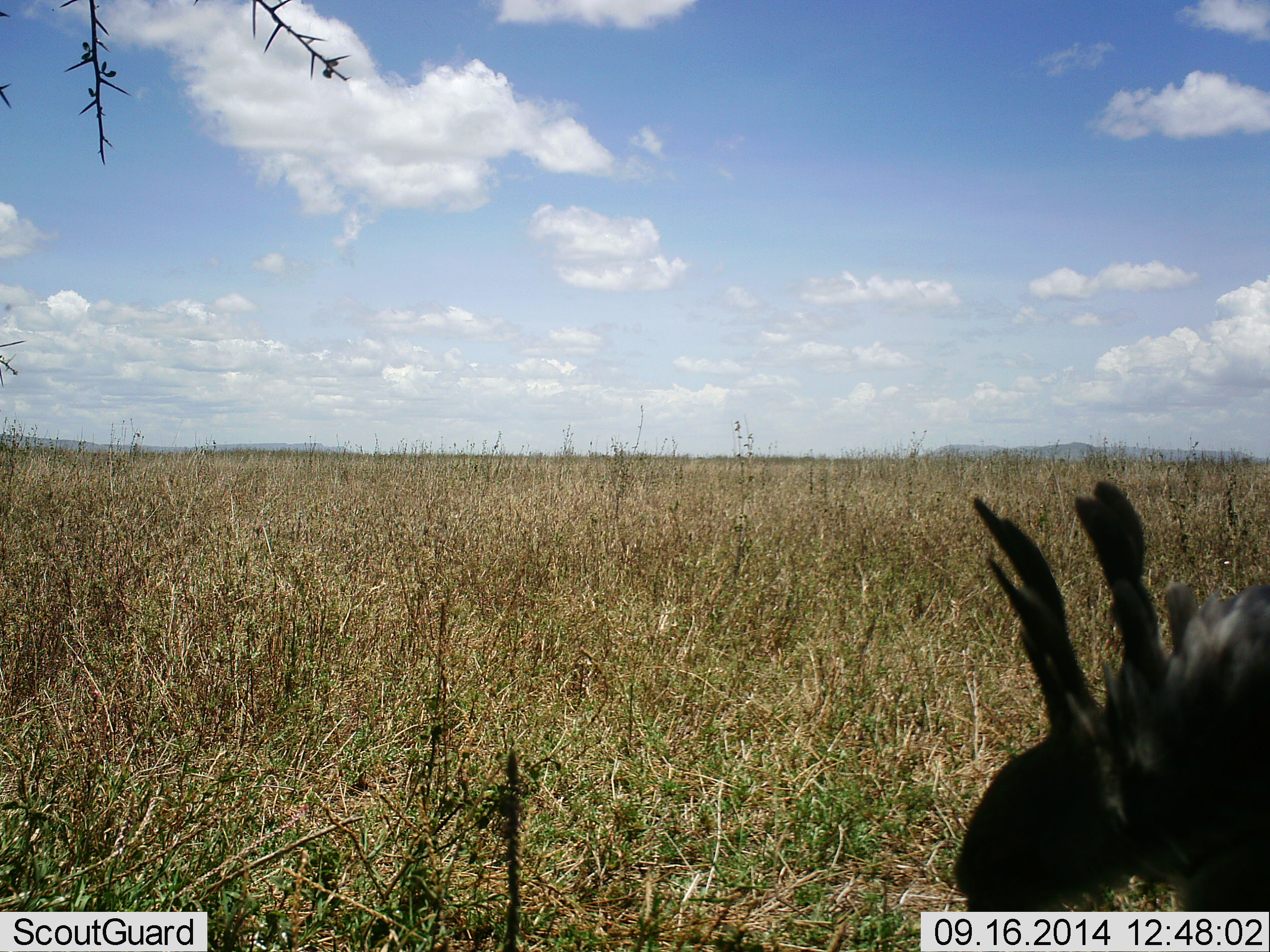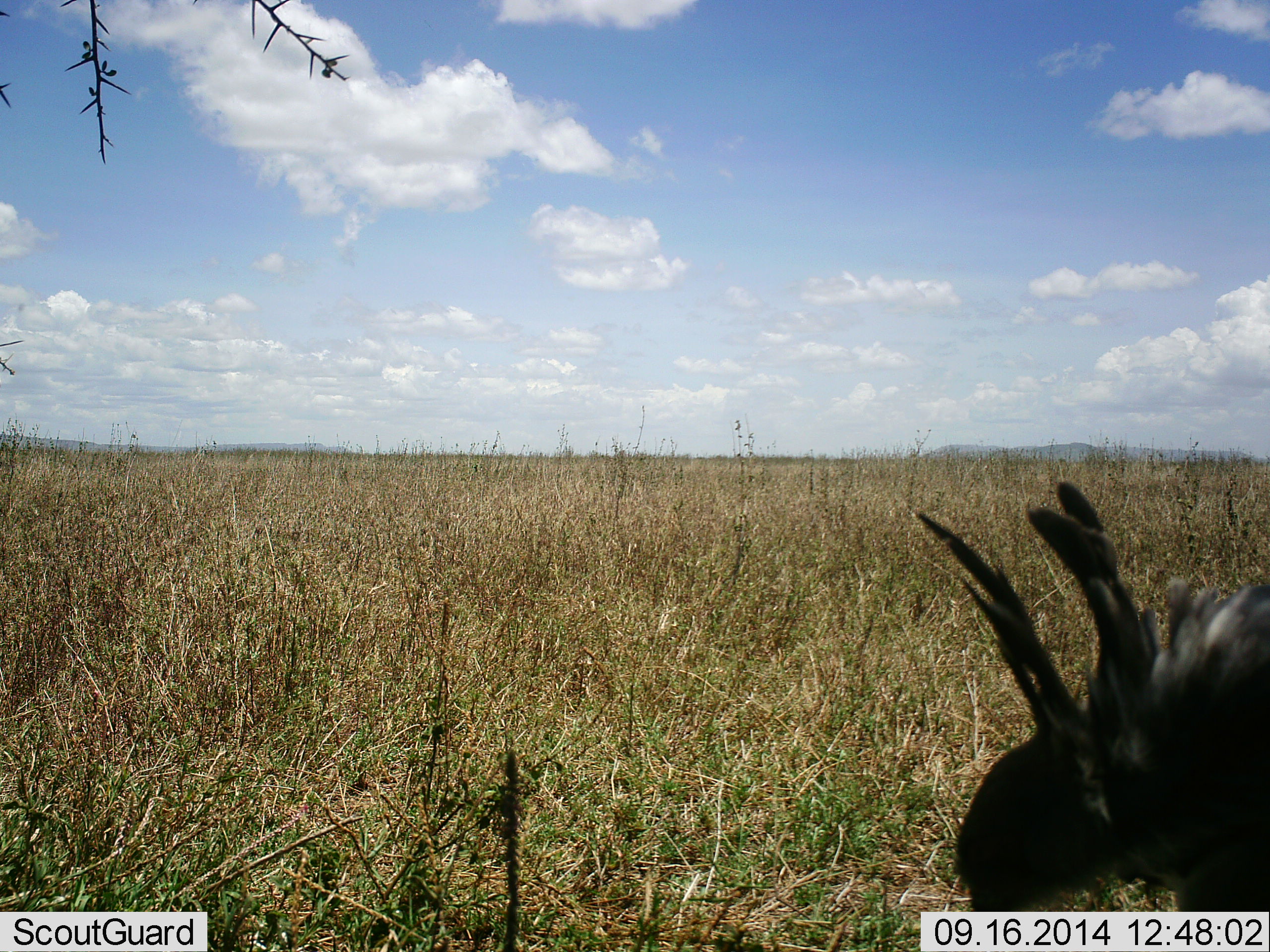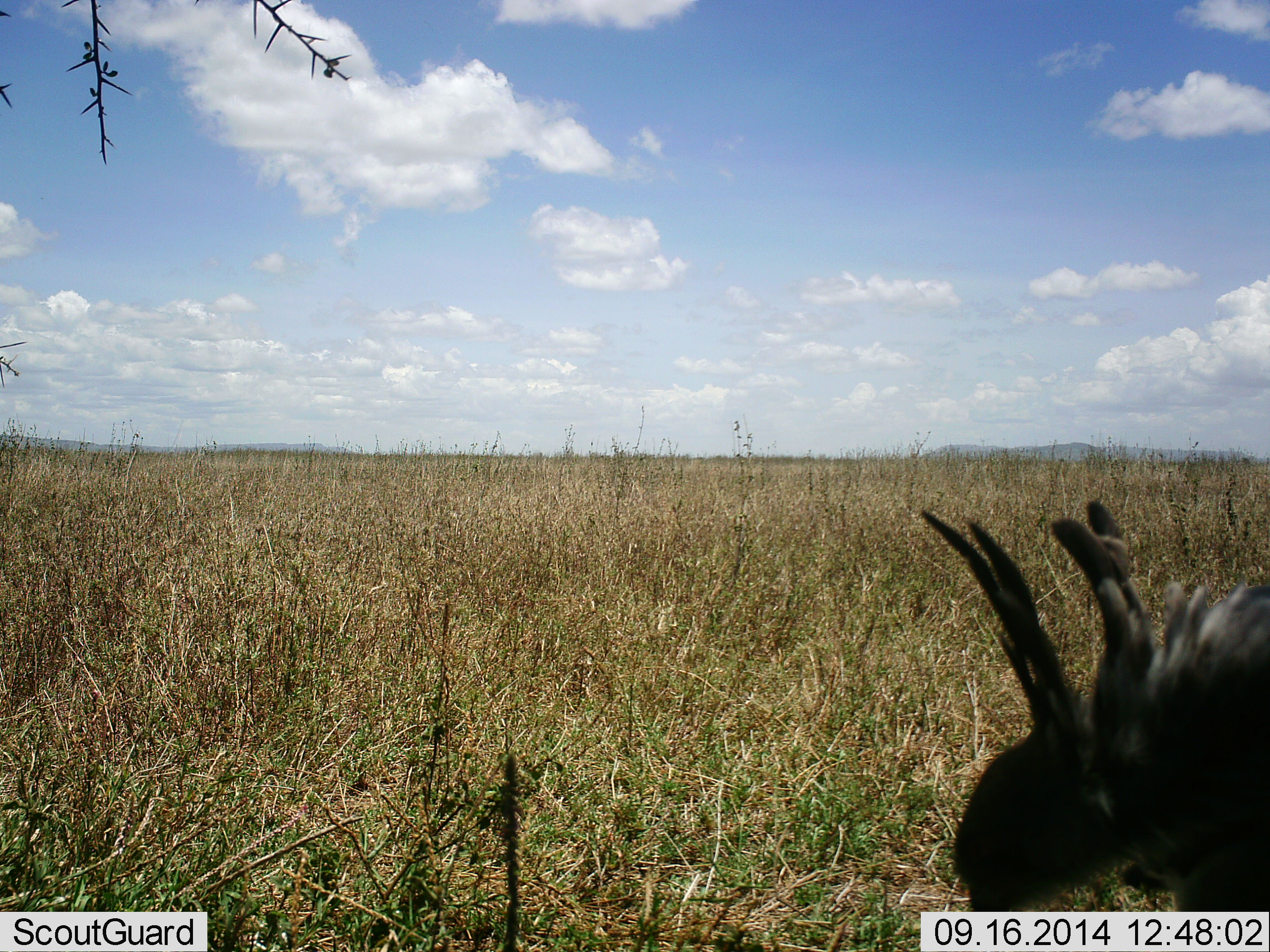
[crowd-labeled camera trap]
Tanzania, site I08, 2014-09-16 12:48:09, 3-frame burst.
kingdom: Animalia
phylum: Chordata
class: Aves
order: Accipitriformes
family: Sagittariidae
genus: Sagittarius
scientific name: Sagittarius serpentarius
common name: secretary bird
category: secretarybird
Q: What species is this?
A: Secretarybird (secretary bird) (Sagittarius serpentarius).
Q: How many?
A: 1.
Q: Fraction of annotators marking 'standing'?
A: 60%.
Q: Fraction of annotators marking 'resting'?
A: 0%.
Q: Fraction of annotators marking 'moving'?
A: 0%.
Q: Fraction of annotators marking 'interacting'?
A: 10%.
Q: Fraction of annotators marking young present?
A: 0%.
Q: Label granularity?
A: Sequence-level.